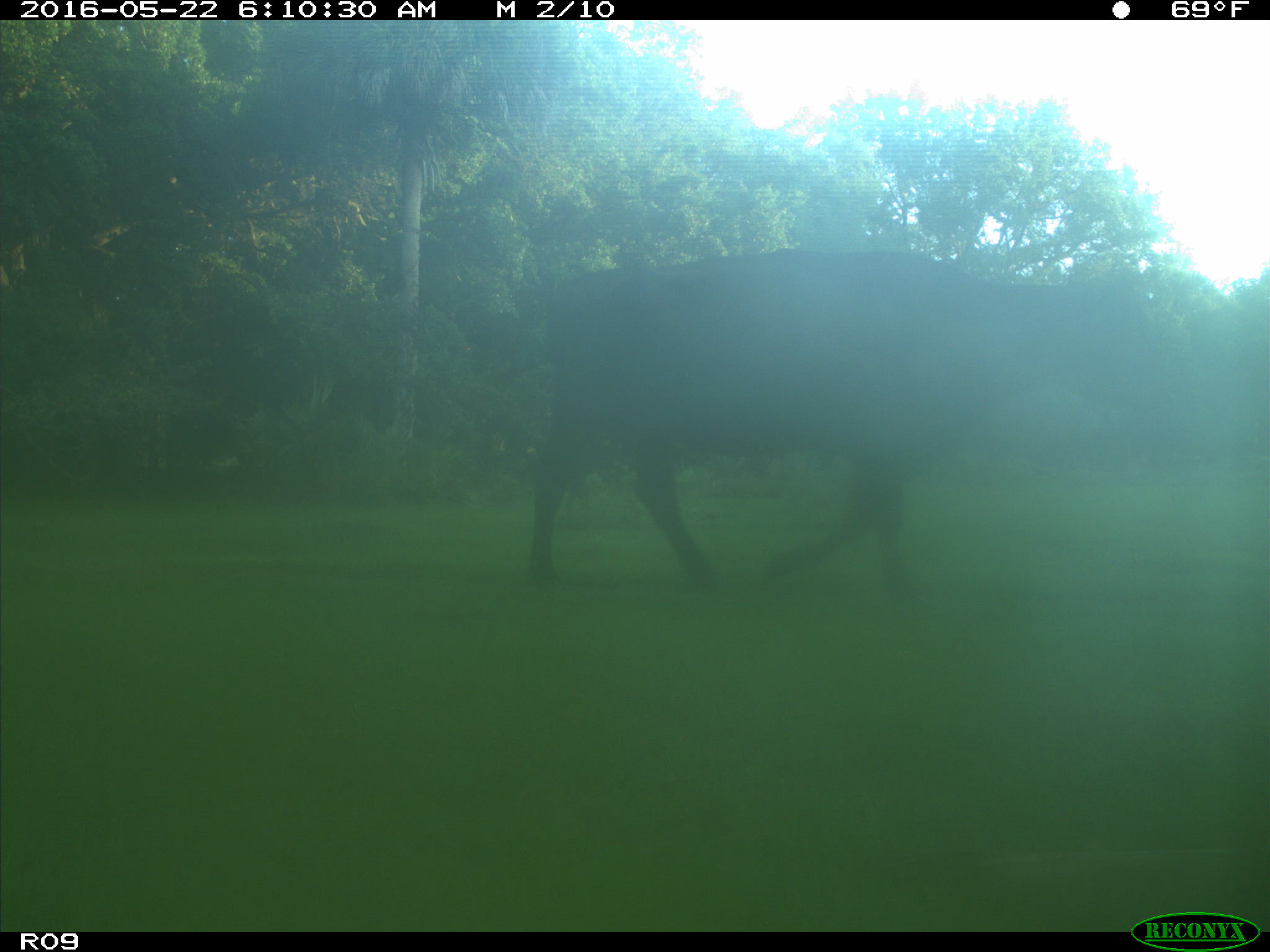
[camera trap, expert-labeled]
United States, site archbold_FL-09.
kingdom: Animalia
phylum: Chordata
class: Mammalia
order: Artiodactyla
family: Bovidae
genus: Bos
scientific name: Bos taurus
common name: domestic cow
Bos taurus (domestic cow).